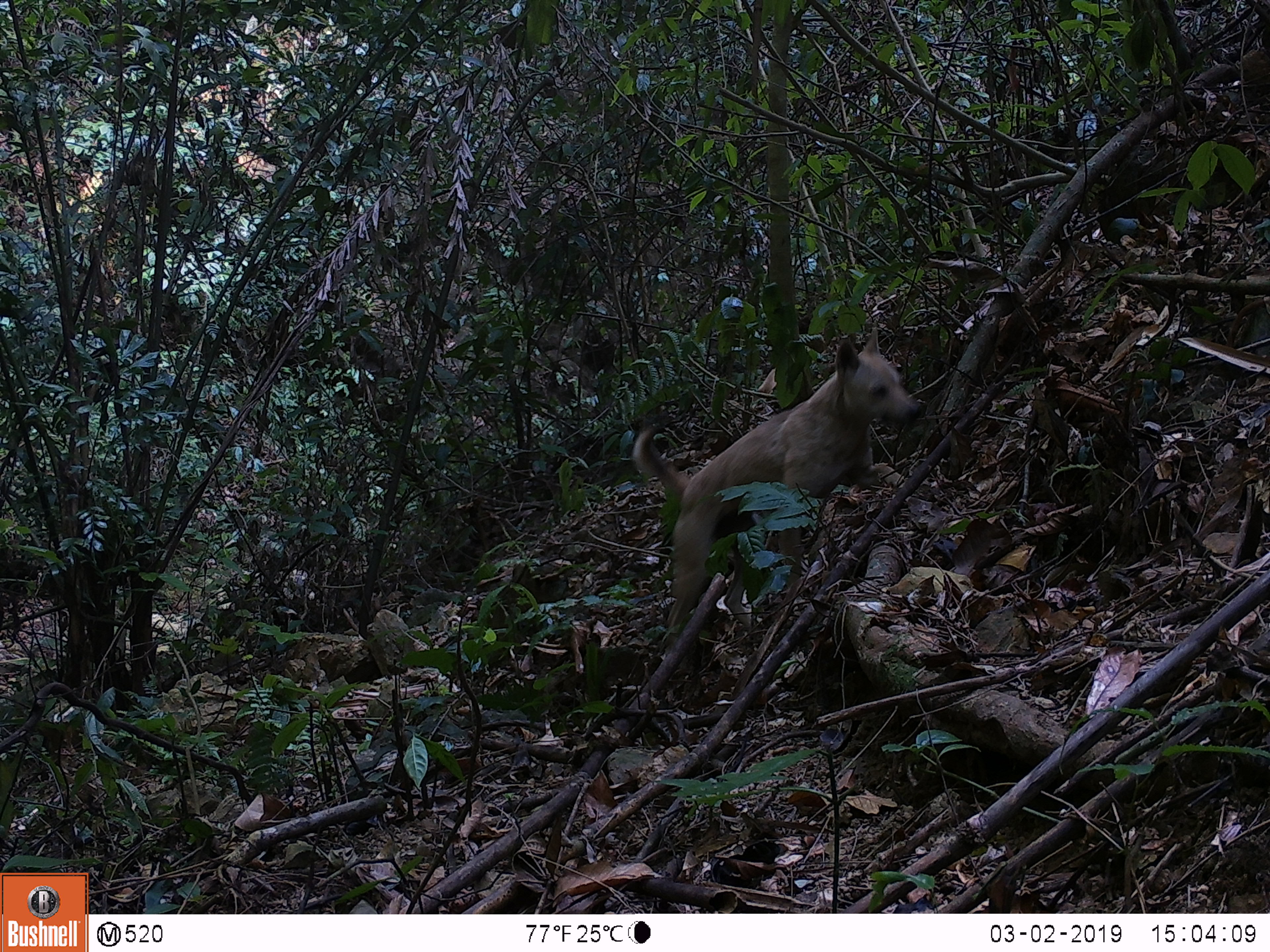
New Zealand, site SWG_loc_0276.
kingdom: Animalia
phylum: Chordata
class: Mammalia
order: Carnivora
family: Canidae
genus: Canis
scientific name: Canis familiaris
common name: domestic dog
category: dog